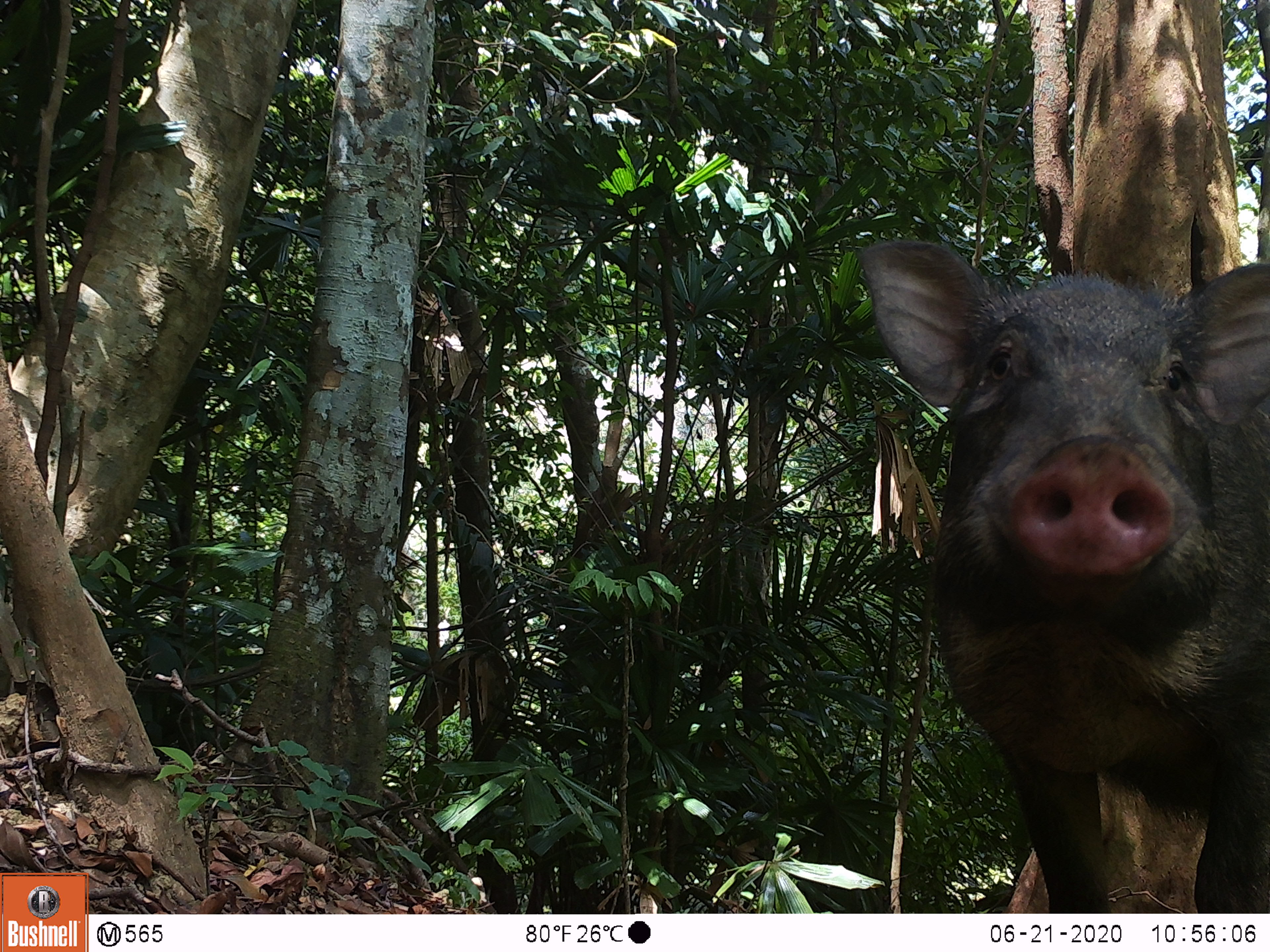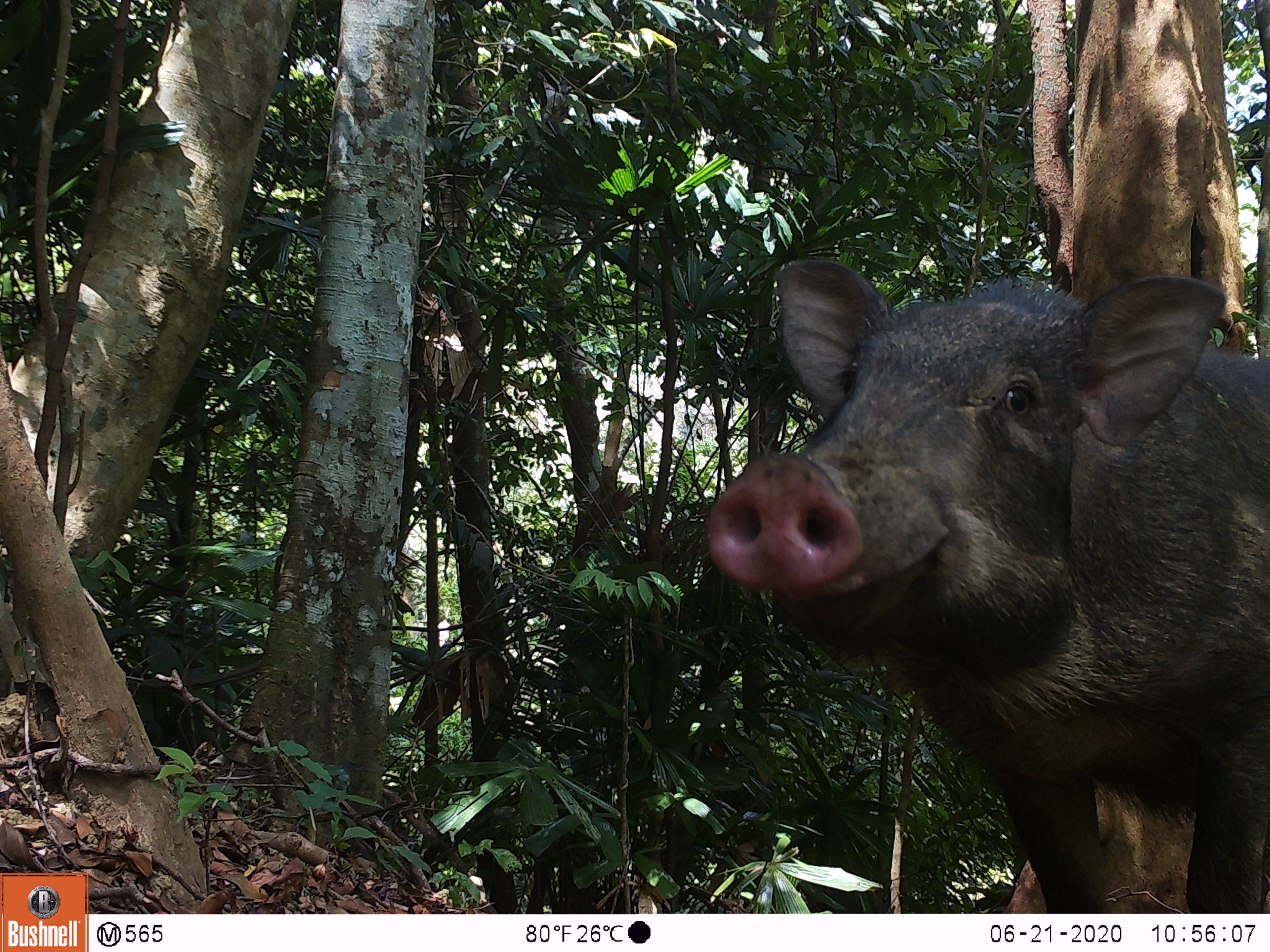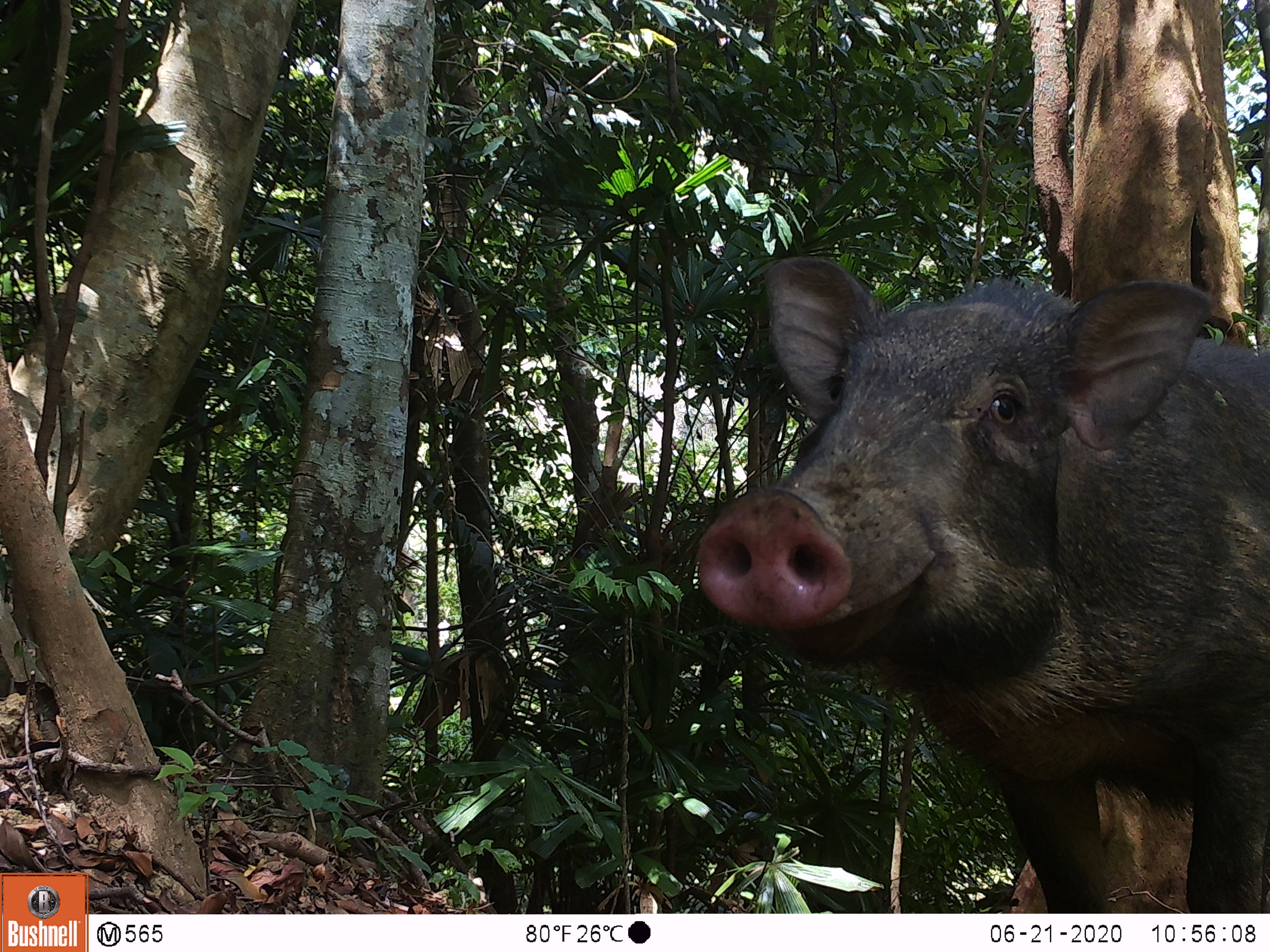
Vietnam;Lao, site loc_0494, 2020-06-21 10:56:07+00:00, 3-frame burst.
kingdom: Animalia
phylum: Chordata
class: Mammalia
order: Artiodactyla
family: Suidae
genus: Sus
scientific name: Sus scrofa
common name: eurasian wild pig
Eurasian wild pig (Sus scrofa). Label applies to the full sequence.